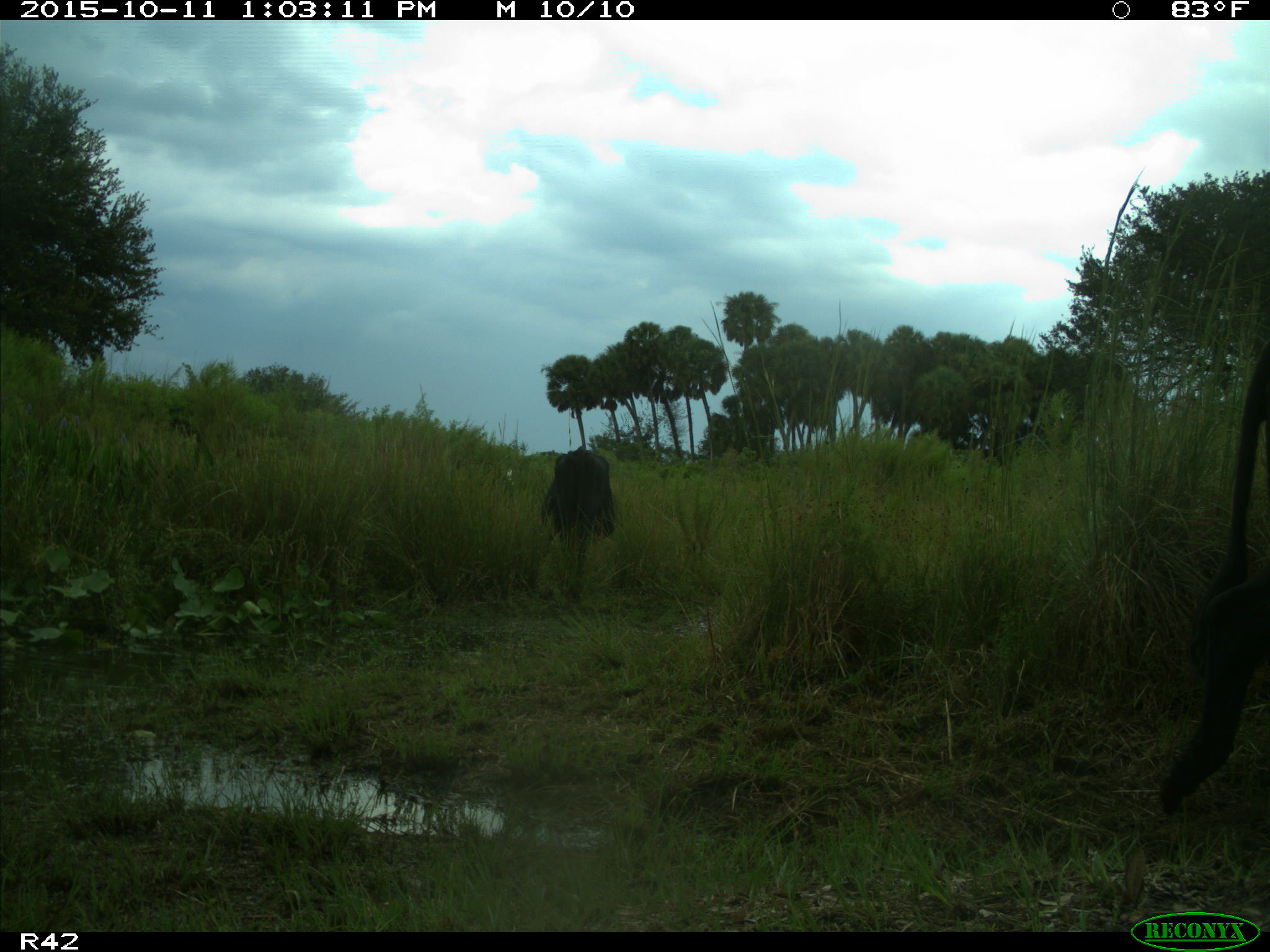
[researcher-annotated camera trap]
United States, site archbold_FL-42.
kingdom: Animalia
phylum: Chordata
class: Mammalia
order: Artiodactyla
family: Bovidae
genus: Bos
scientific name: Bos taurus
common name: domestic cow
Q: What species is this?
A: Bos taurus (domestic cow).